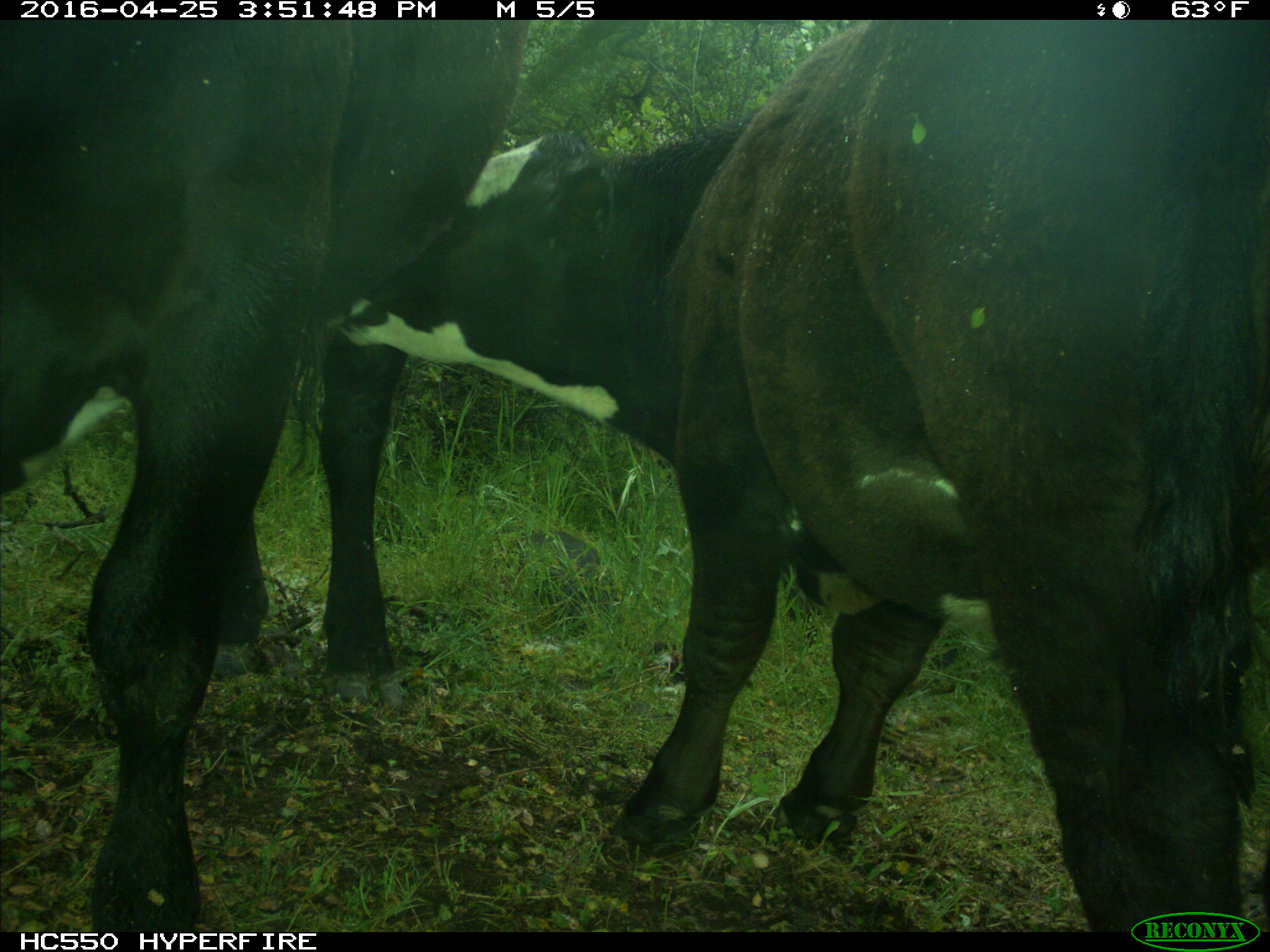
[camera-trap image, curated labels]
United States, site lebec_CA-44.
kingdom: Animalia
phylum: Chordata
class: Mammalia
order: Artiodactyla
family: Bovidae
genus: Bos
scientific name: Bos taurus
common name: domestic cow